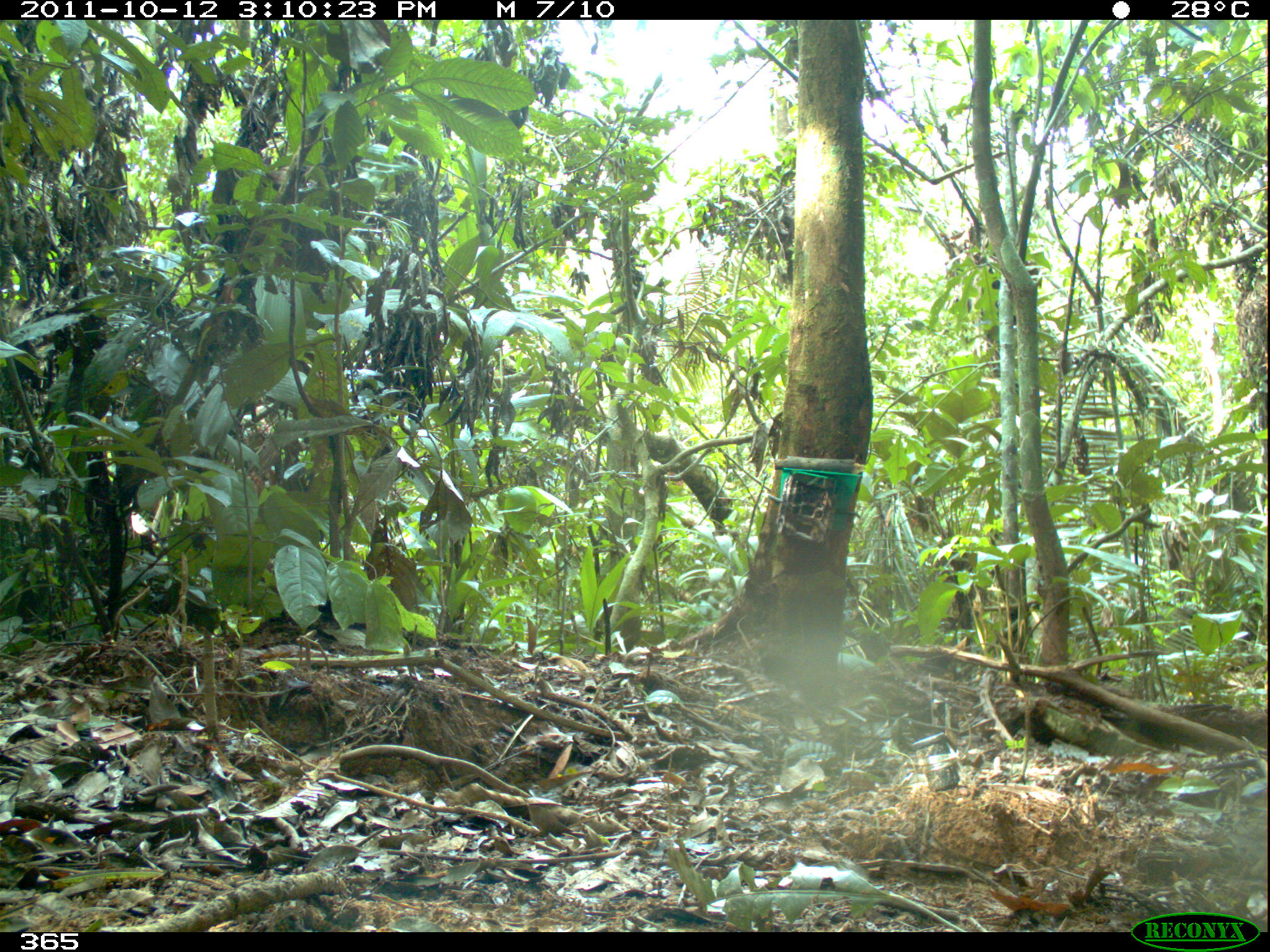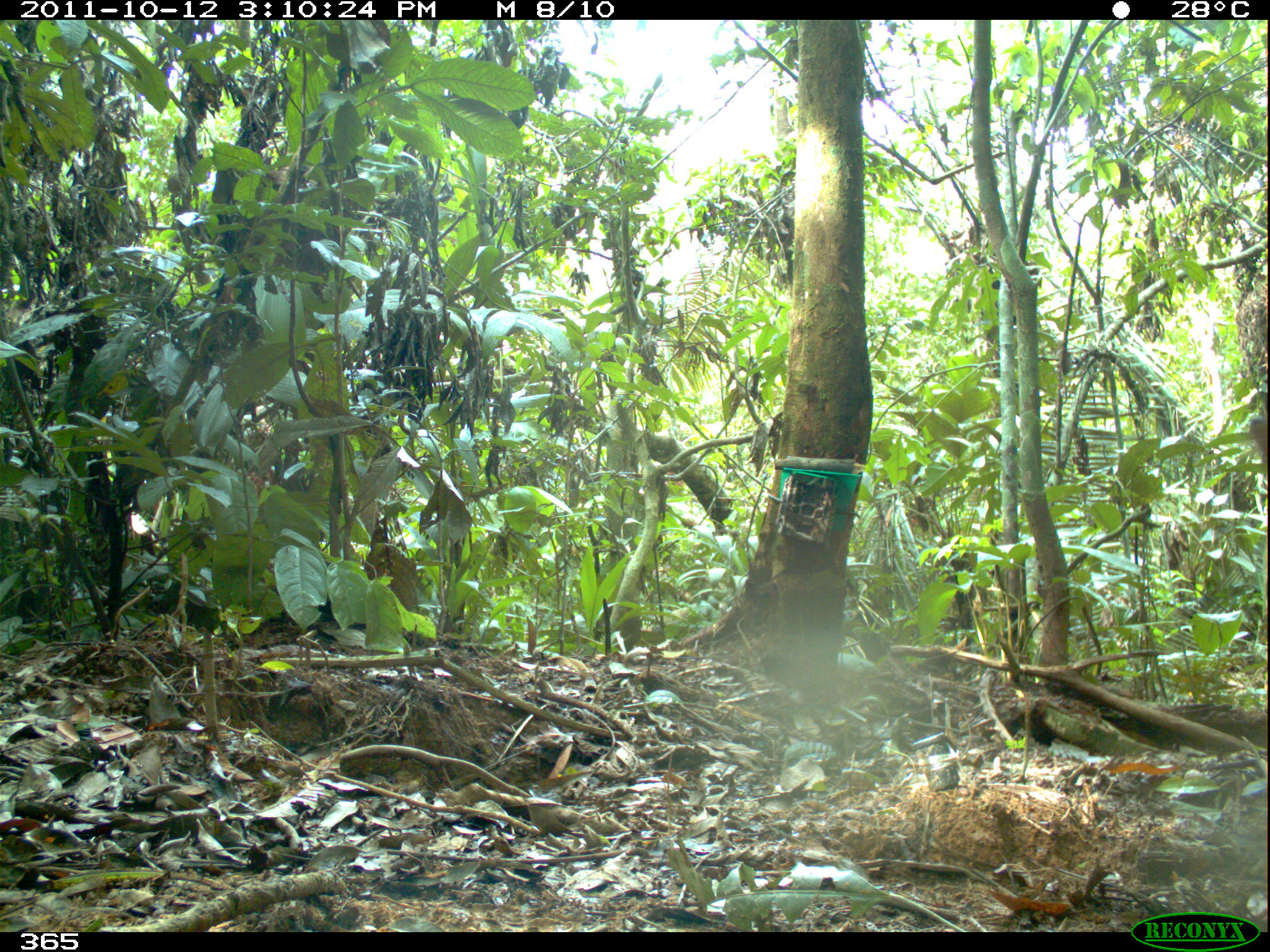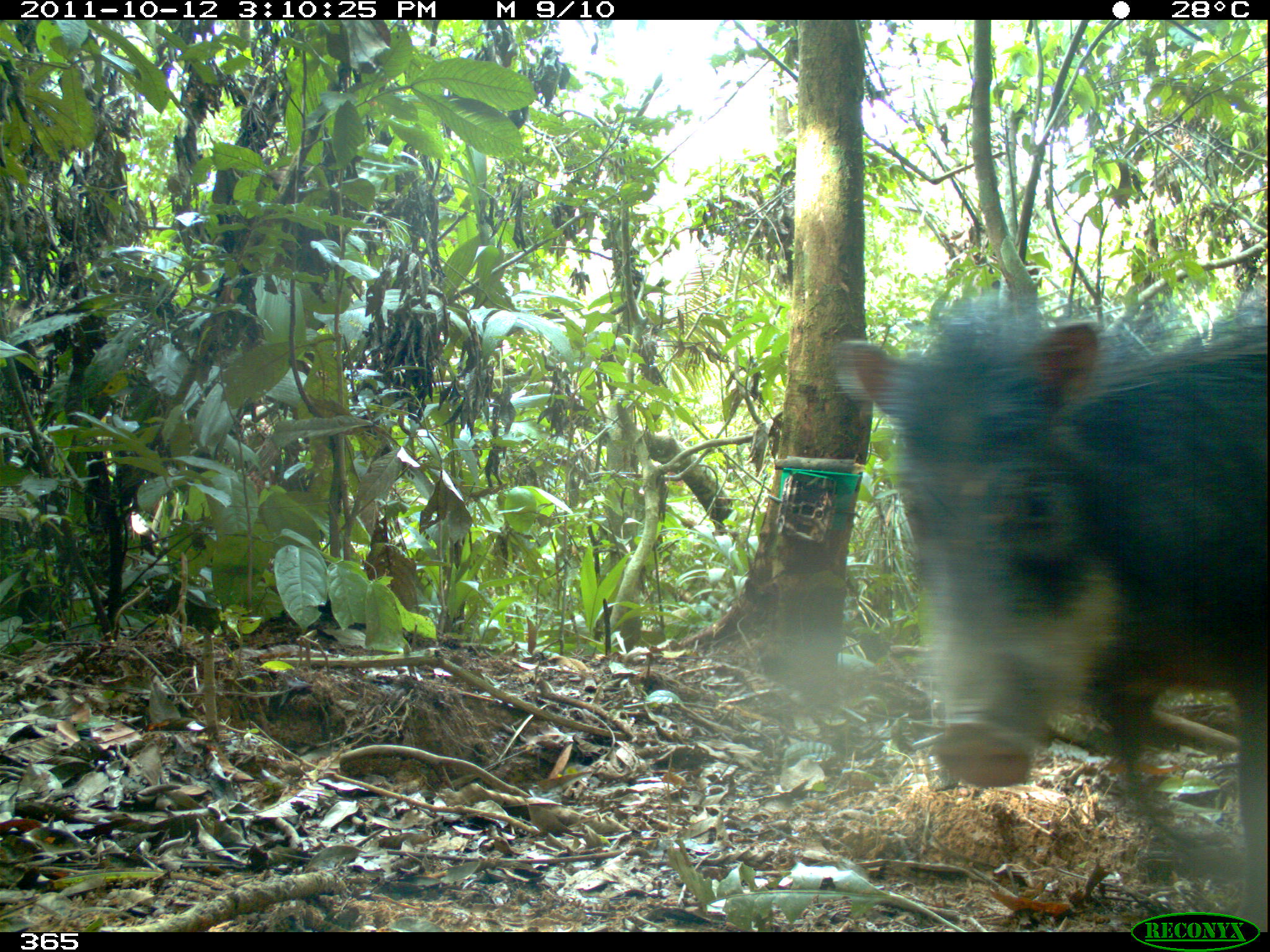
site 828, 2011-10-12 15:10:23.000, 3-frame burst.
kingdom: Animalia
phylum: Chordata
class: Mammalia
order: Artiodactyla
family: Tayassuidae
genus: Tayassu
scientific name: Tayassu pecari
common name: white-lipped peccary